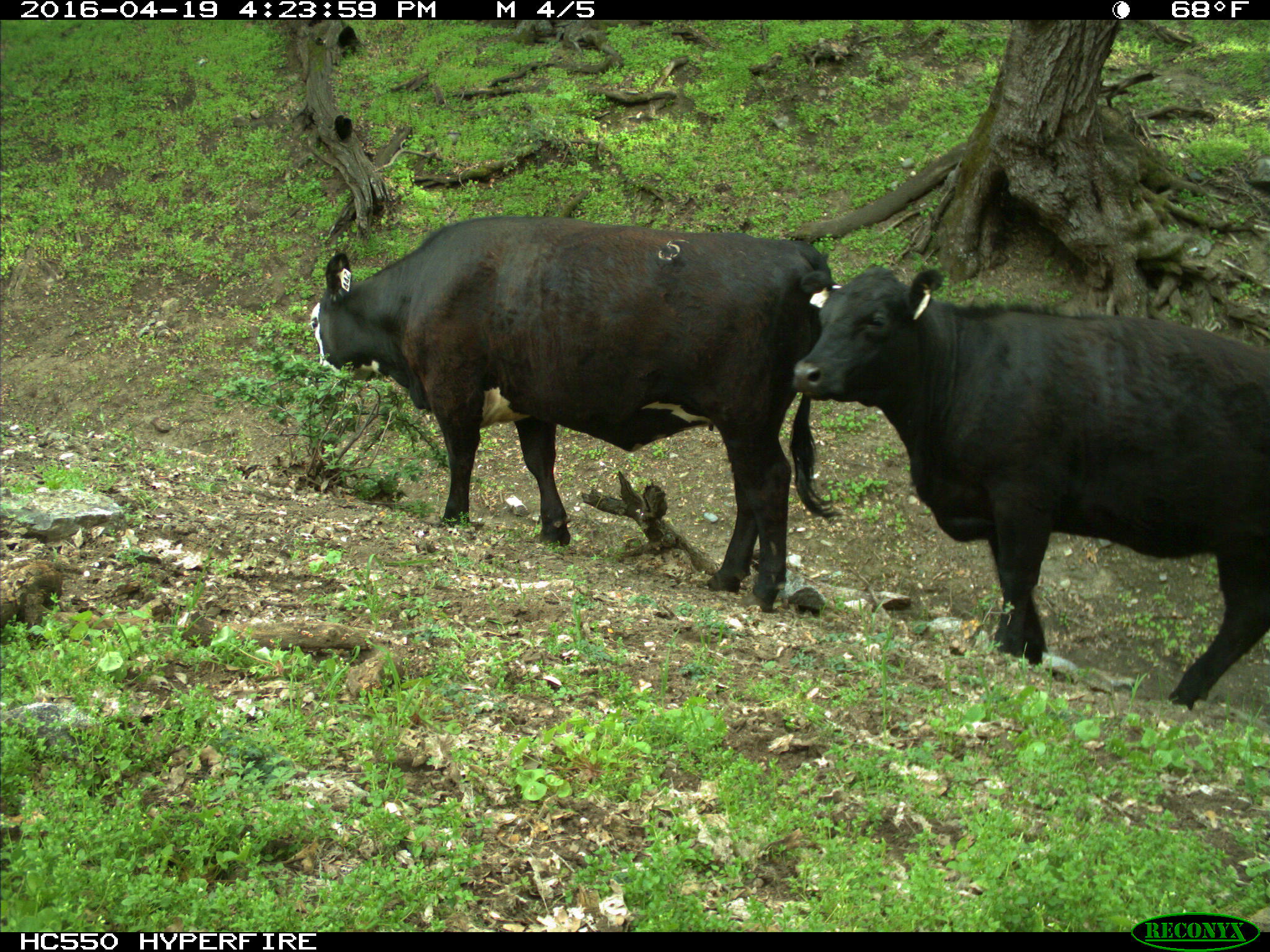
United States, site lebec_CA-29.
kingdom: Animalia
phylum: Chordata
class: Mammalia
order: Artiodactyla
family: Bovidae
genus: Bos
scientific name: Bos taurus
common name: domestic cow